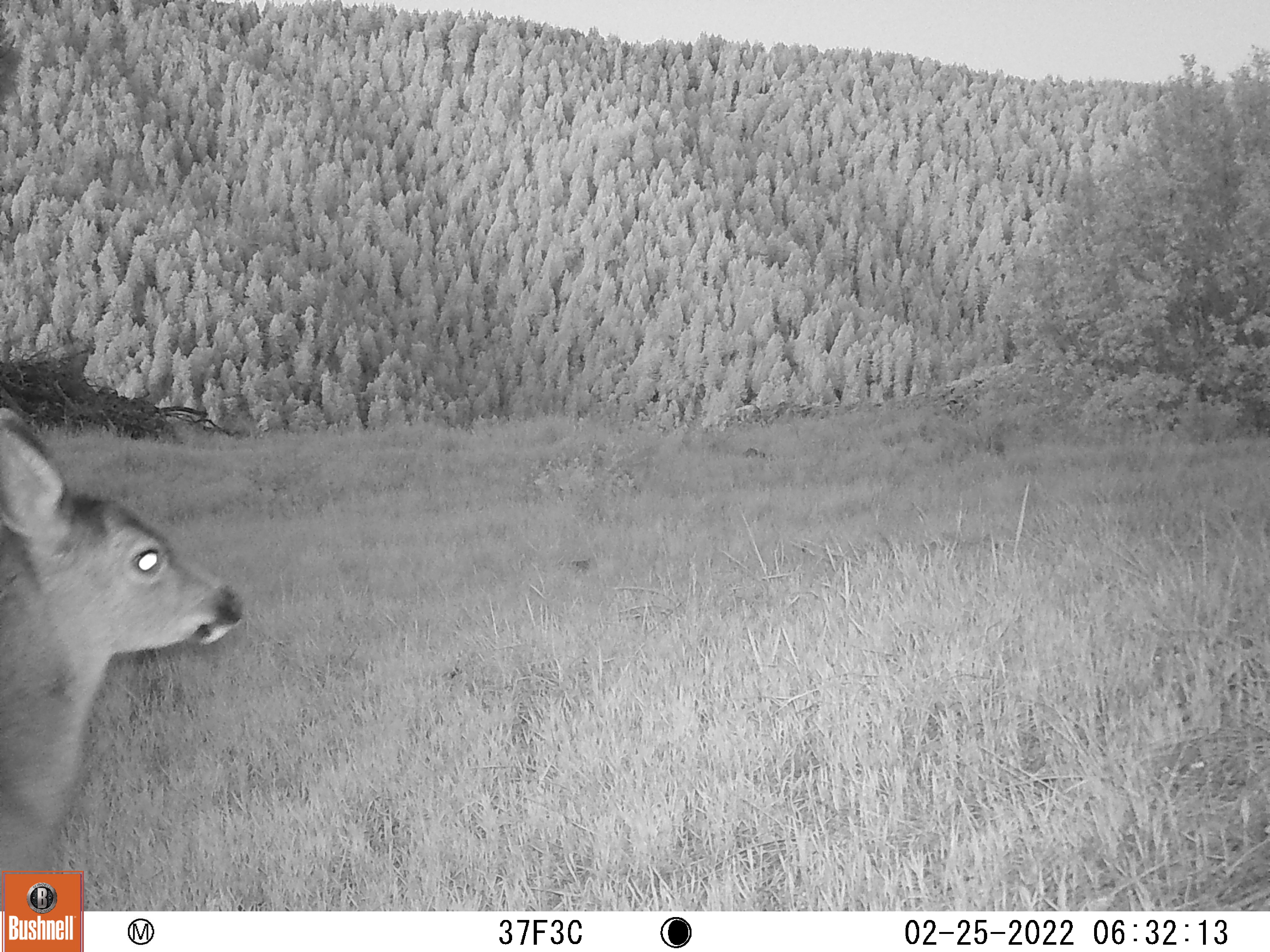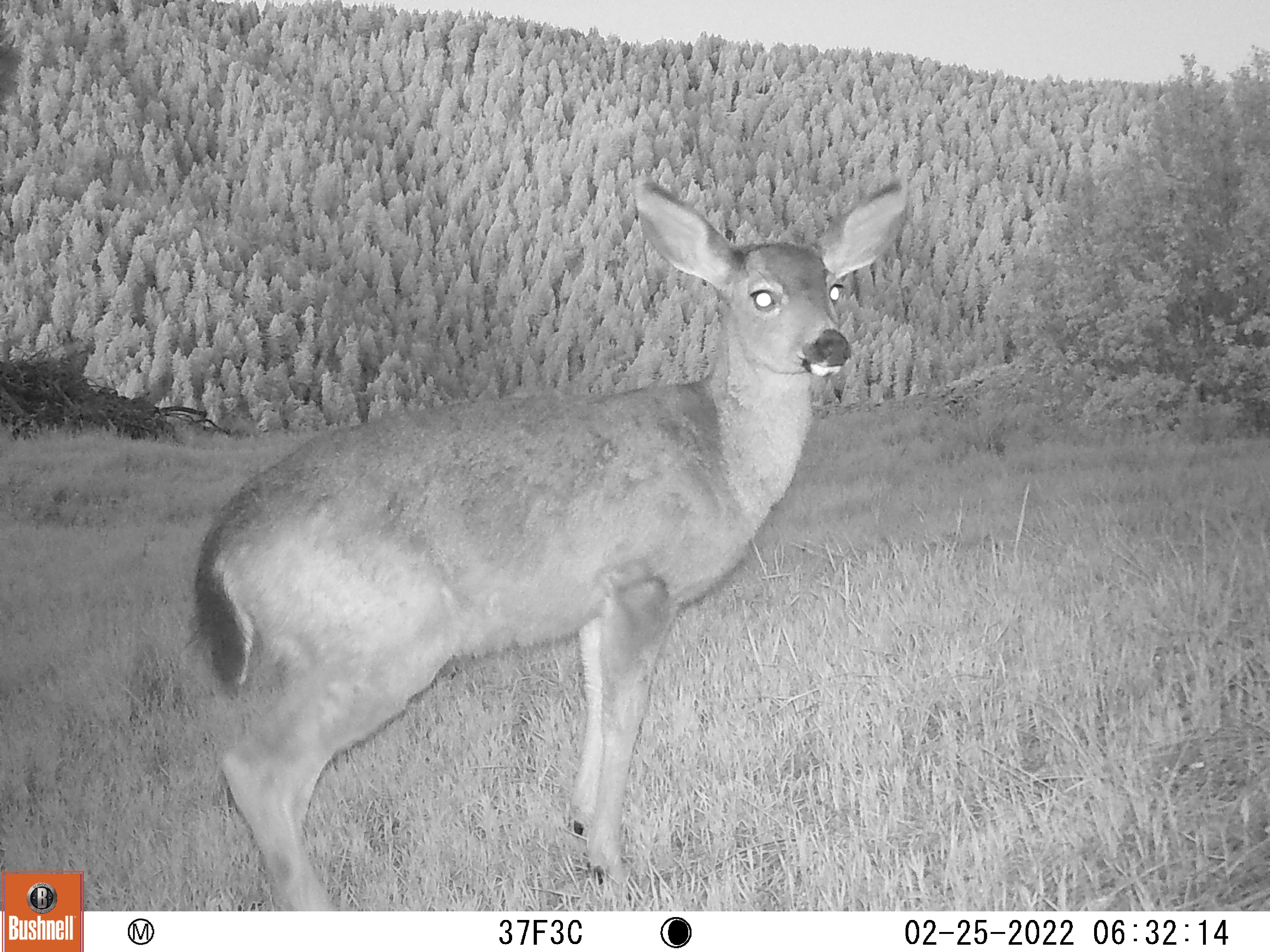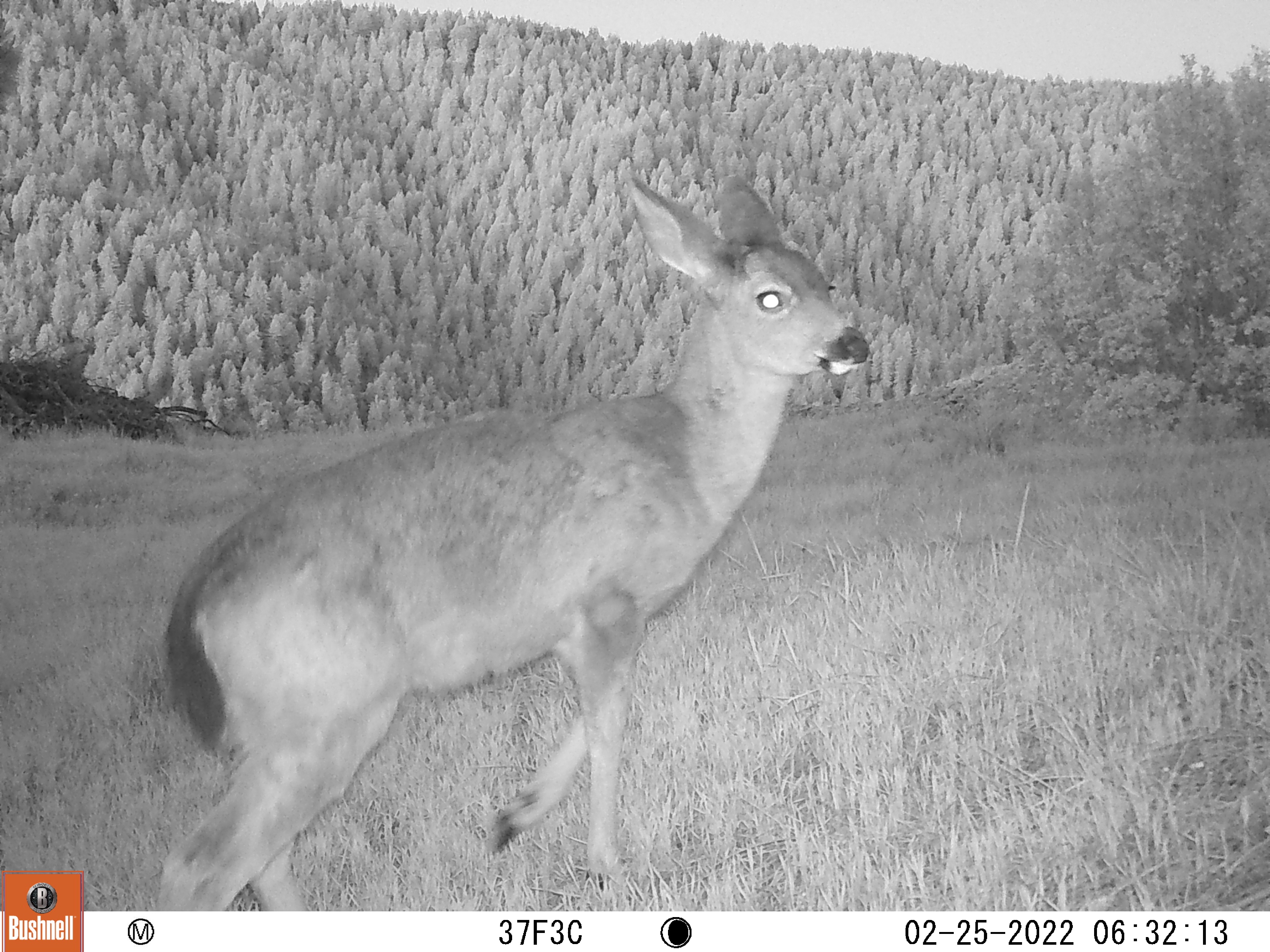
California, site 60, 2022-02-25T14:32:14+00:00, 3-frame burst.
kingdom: Animalia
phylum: Chordata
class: Mammalia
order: Artiodactyla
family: Cervidae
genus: Odocoileus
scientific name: Odocoileus hemionus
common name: mule deer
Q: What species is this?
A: Mule deer (Odocoileus hemionus).